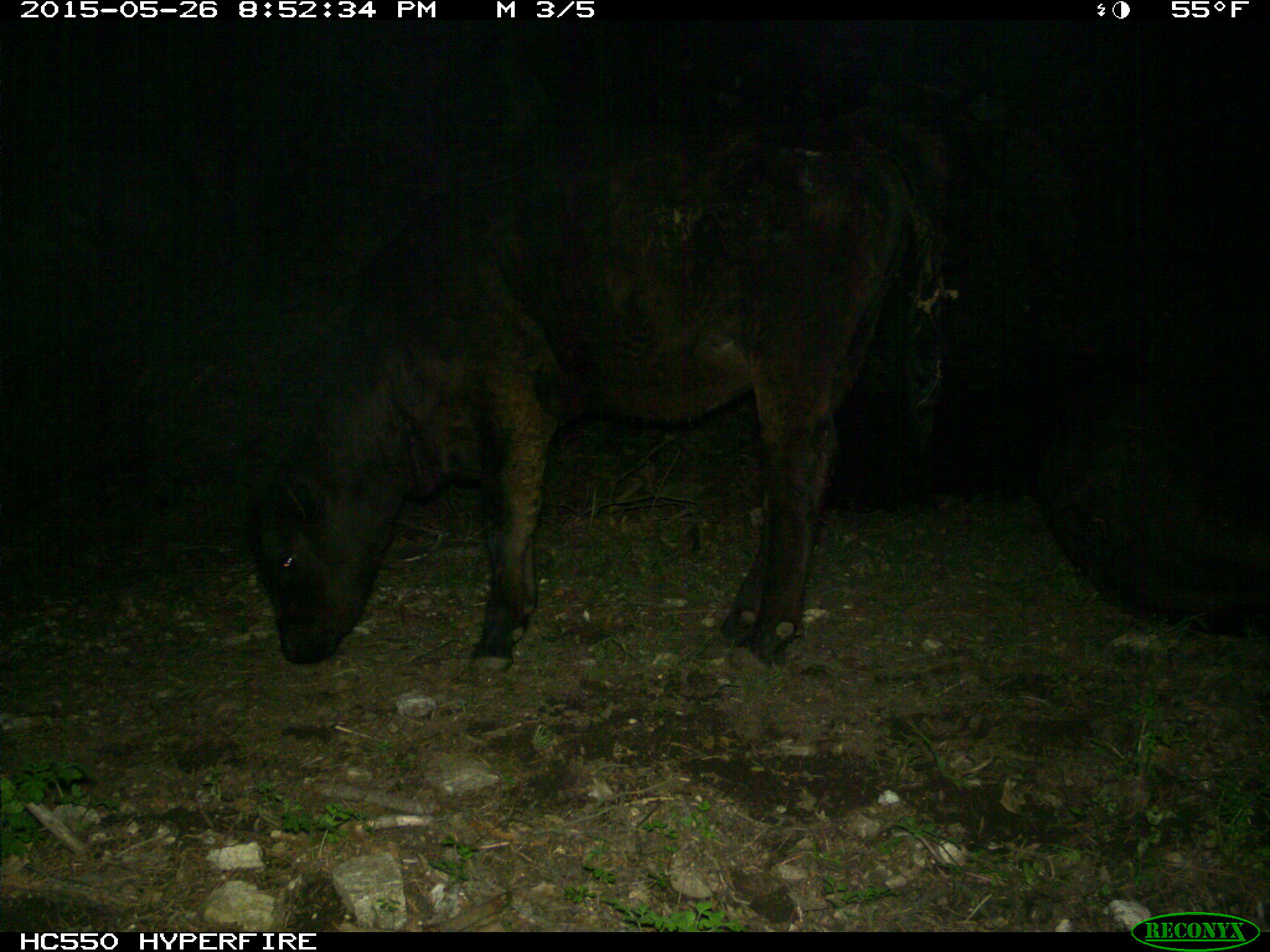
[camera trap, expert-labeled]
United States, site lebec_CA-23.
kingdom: Animalia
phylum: Chordata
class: Mammalia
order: Artiodactyla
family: Bovidae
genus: Bos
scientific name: Bos taurus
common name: domestic cow